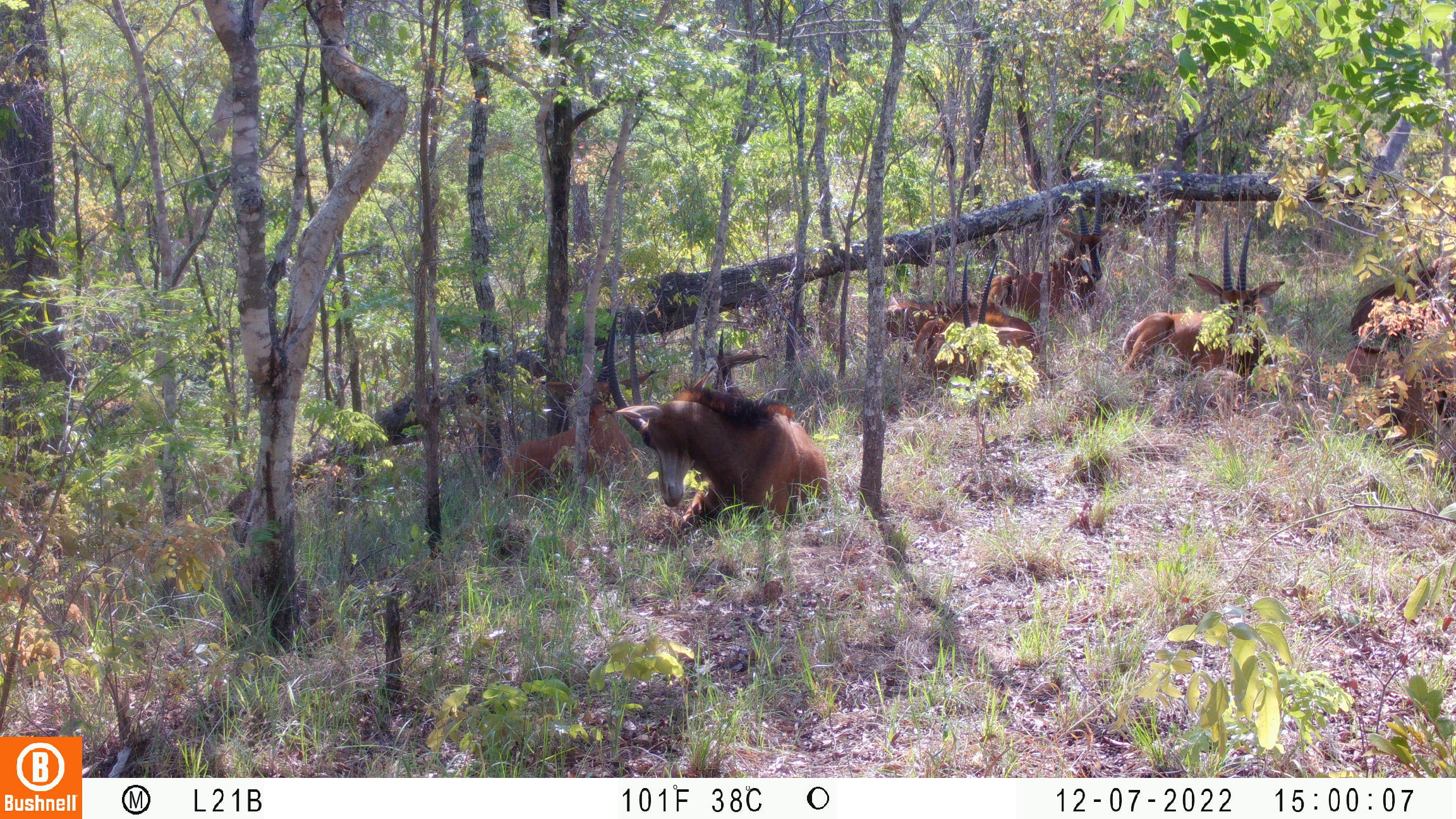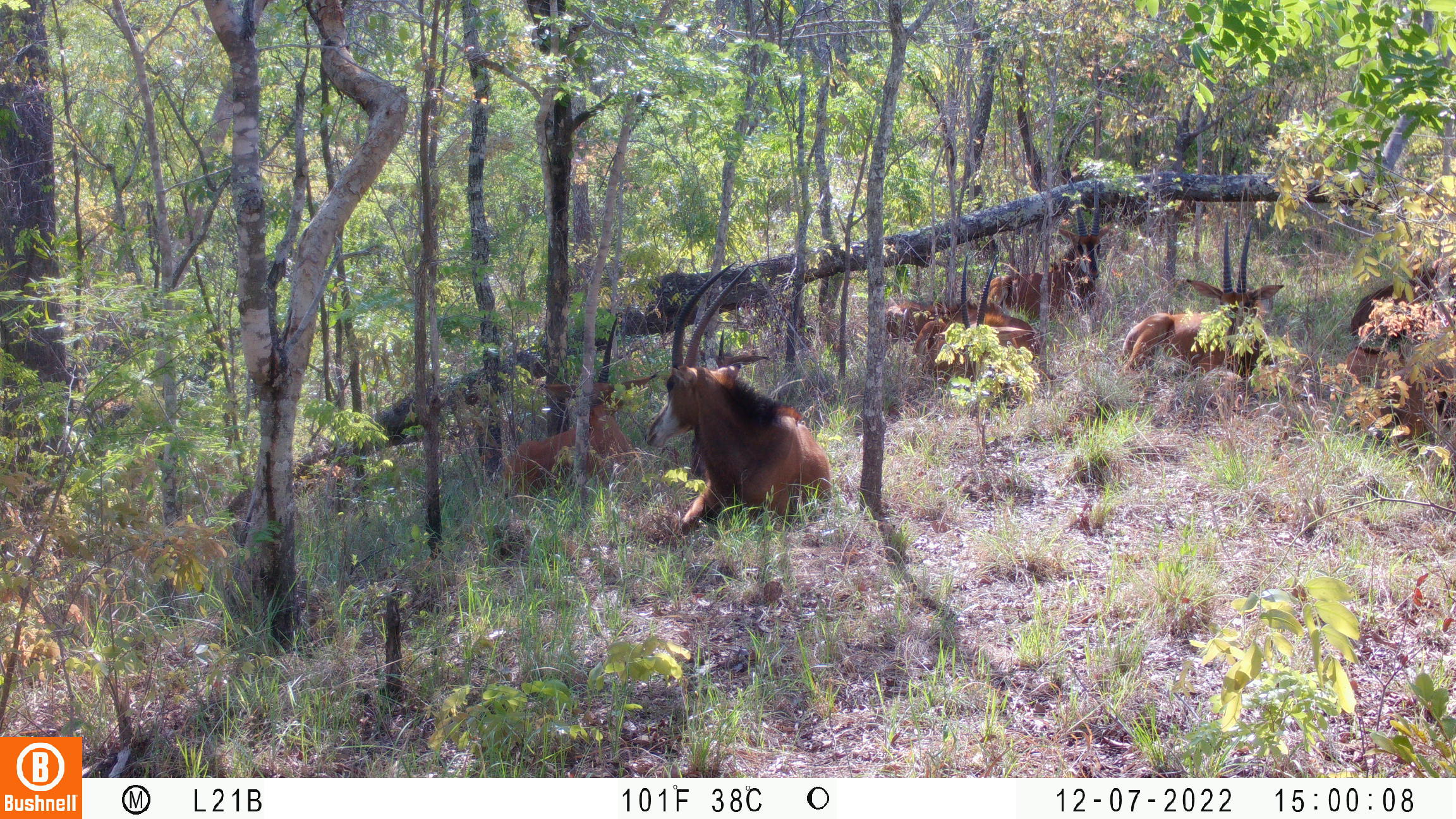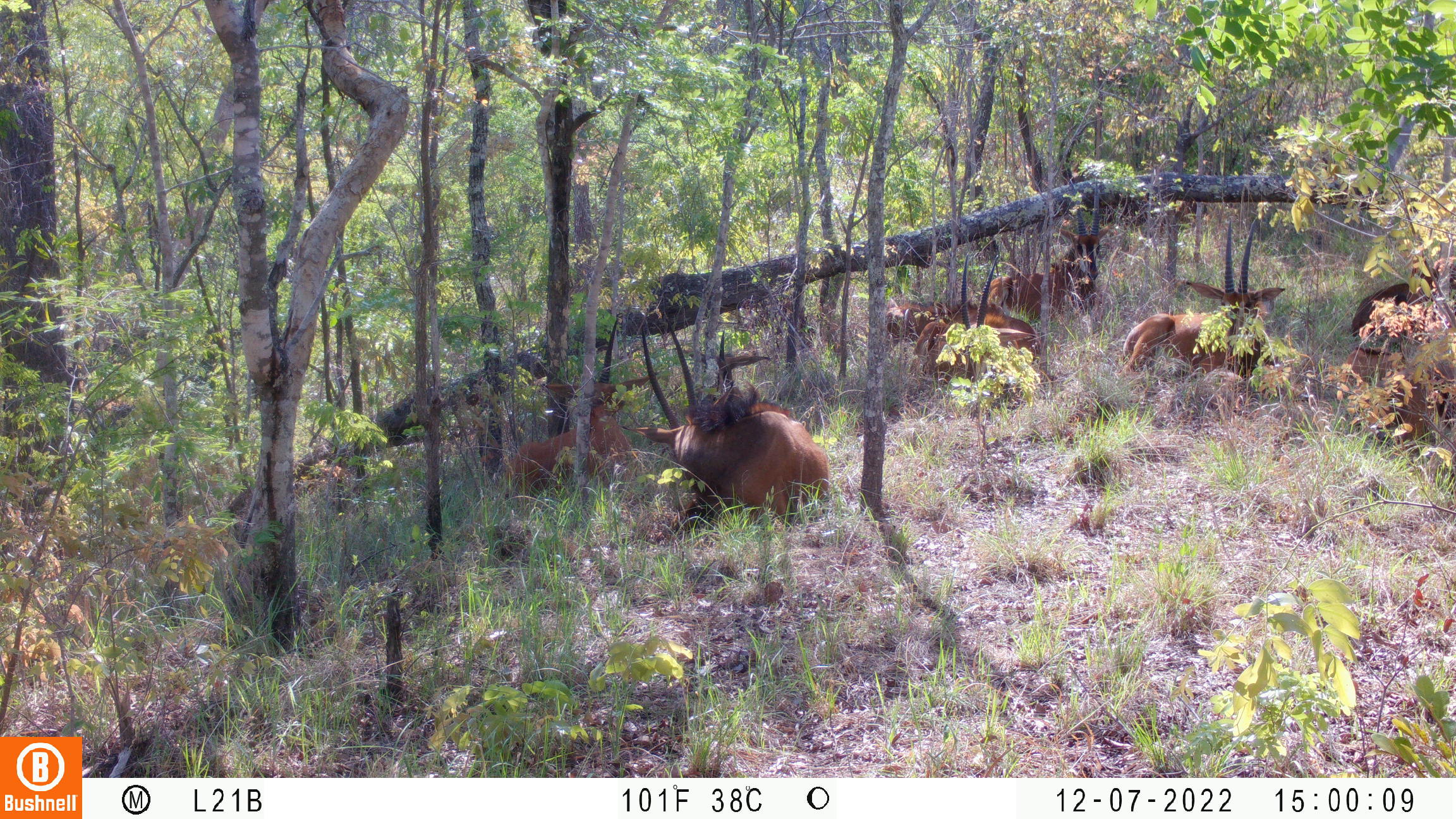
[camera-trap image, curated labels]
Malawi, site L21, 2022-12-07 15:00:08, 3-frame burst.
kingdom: Animalia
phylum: Chordata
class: Mammalia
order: Artiodactyla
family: Bovidae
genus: Hippotragus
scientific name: Hippotragus niger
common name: sable antelope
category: sable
Sable (sable antelope) (Hippotragus niger), count 11.